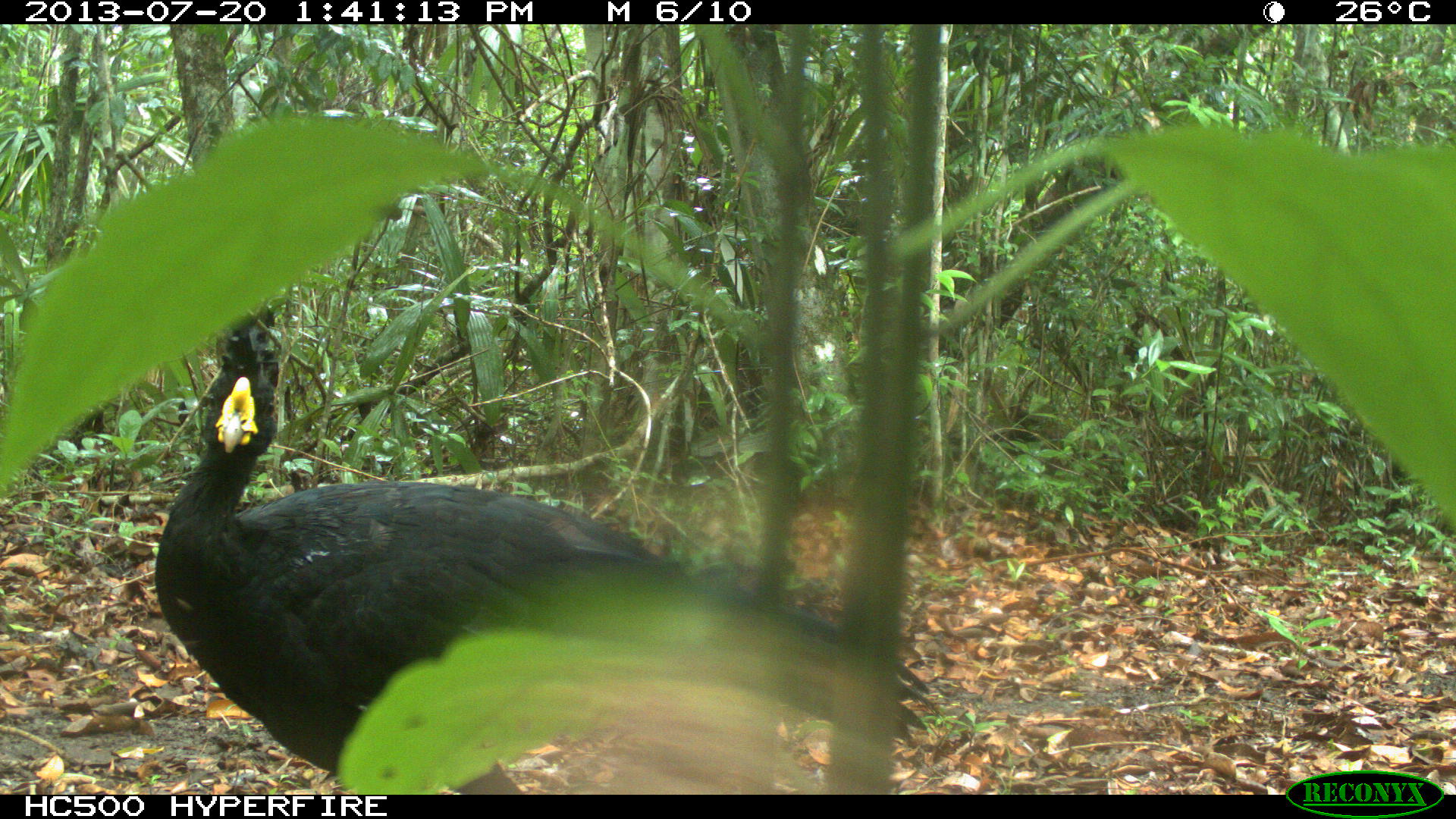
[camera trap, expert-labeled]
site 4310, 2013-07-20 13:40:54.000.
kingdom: Animalia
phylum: Chordata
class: Aves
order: Galliformes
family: Cracidae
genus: Crax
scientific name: Crax rubra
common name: great curassow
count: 1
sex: male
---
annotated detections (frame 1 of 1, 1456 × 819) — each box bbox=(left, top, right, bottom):
crax rubra: bbox=(151, 310, 931, 794)